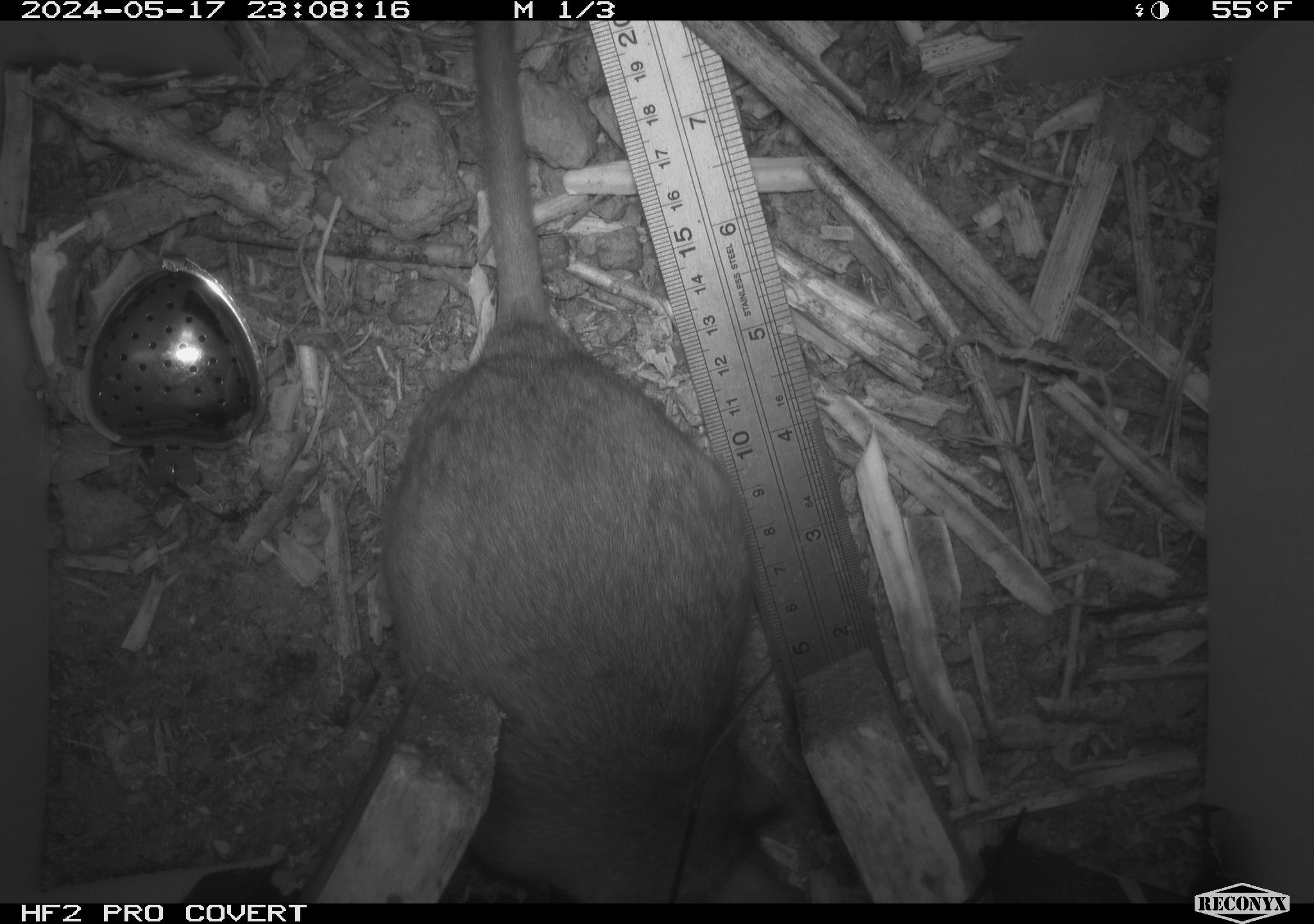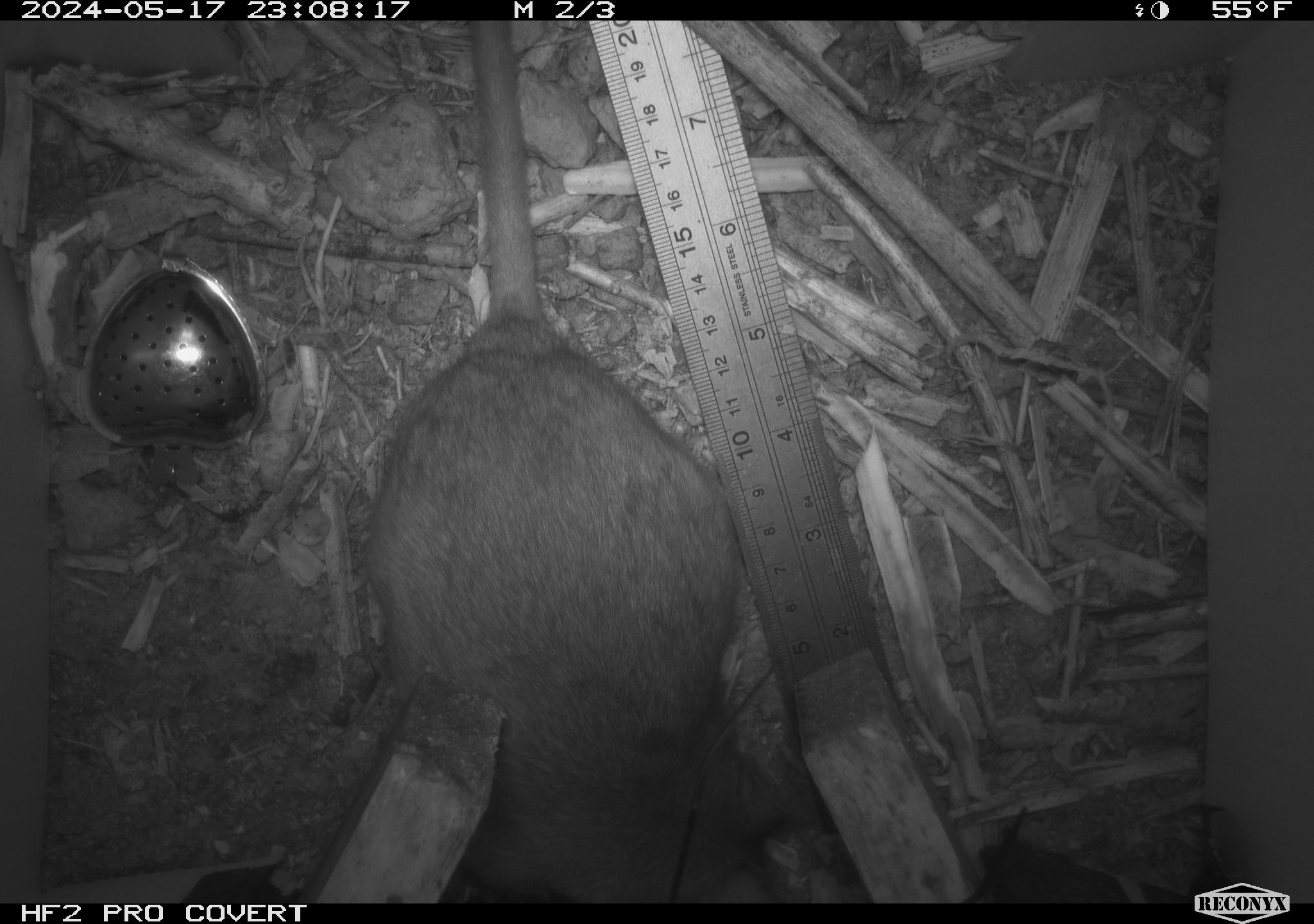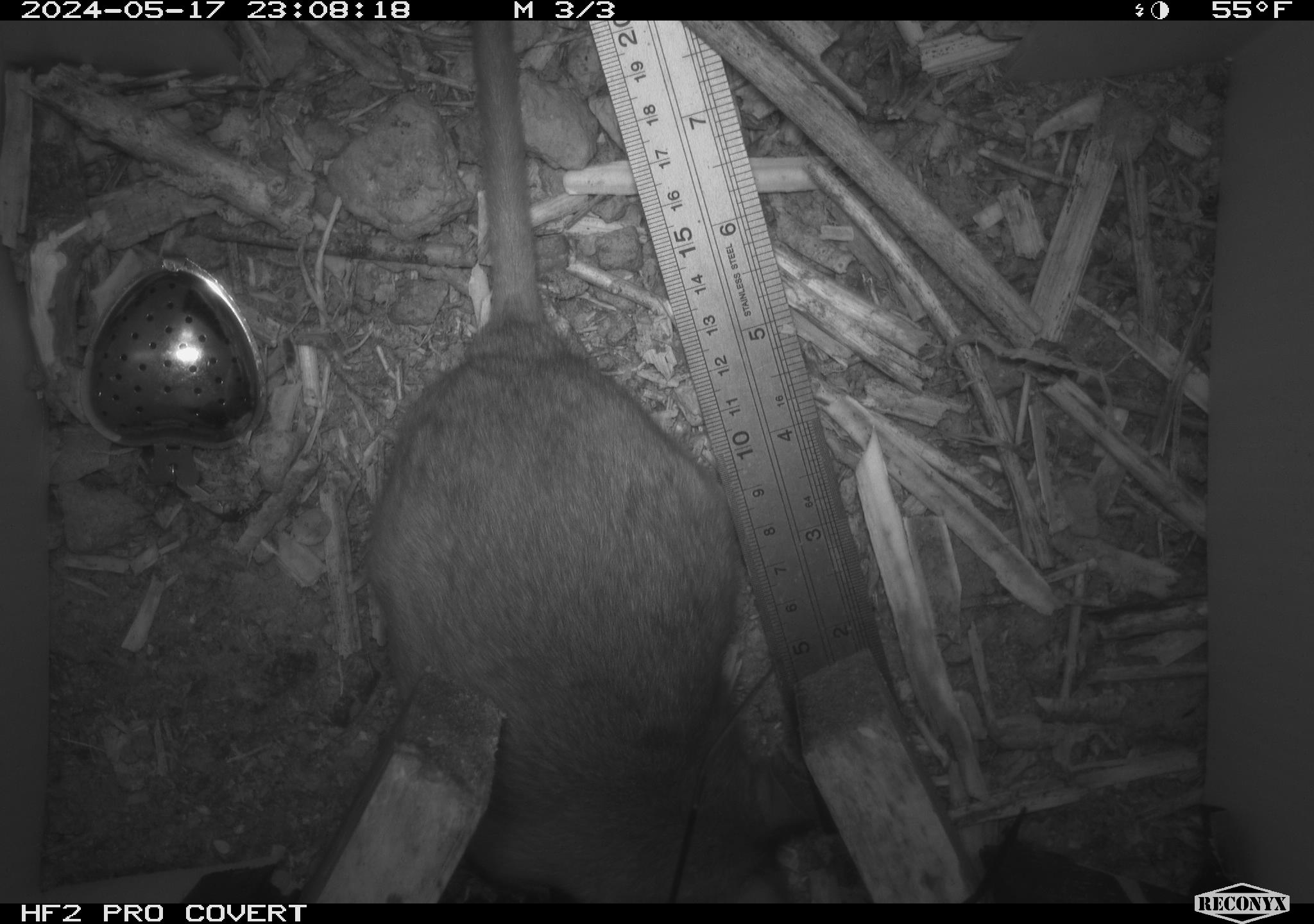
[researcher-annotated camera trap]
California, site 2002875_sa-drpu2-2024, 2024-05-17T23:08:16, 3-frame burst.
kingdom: Animalia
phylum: Chordata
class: Mammalia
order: Rodentia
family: Cricetidae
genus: Neotoma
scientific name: Neotoma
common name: pack rat or woodrat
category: neotoma species